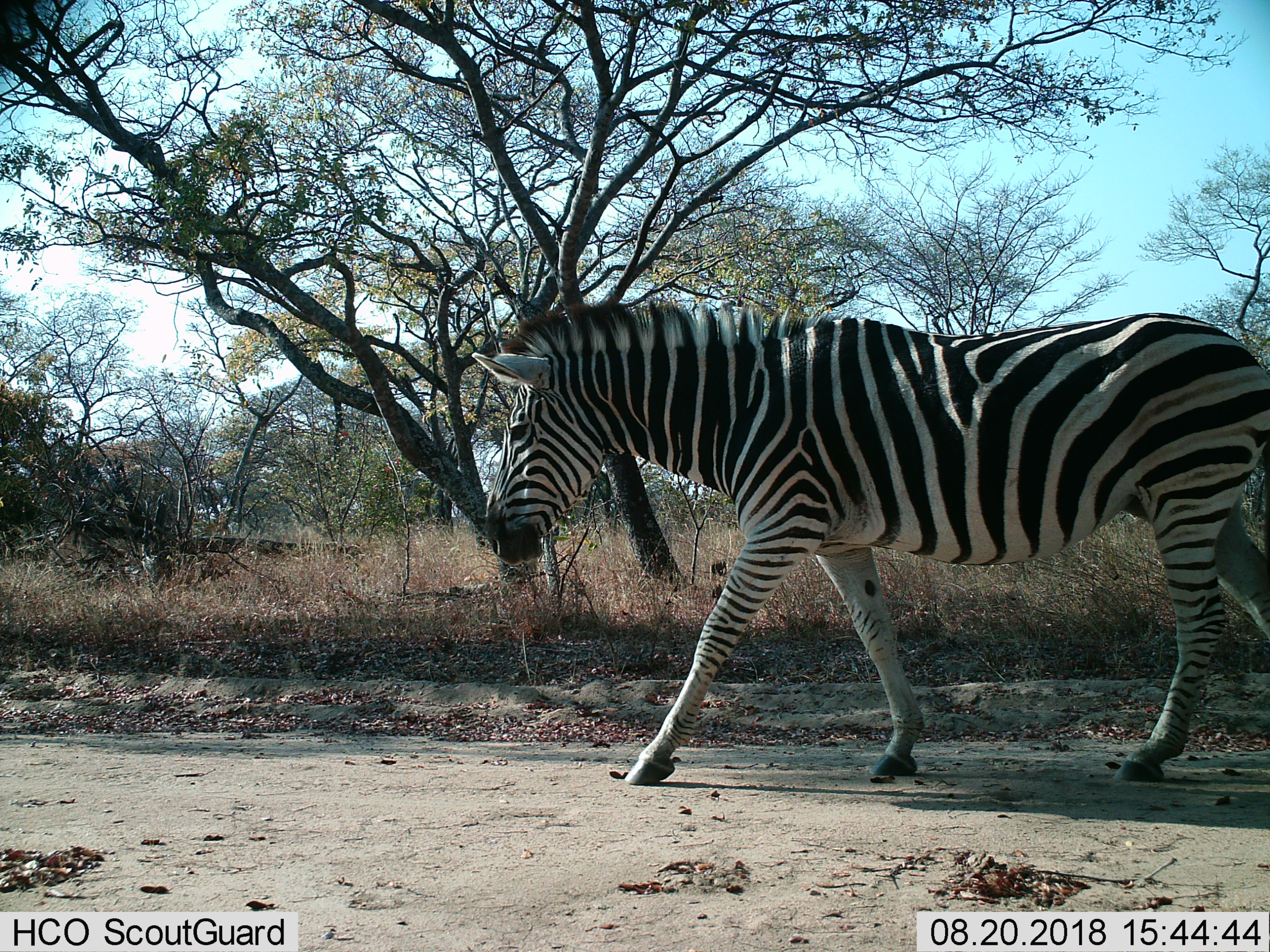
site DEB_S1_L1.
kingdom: Animalia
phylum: Chordata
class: Mammalia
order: Perissodactyla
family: Equidae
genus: Equus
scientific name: Equus quagga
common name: plains zebra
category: zebraplains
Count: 1.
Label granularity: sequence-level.